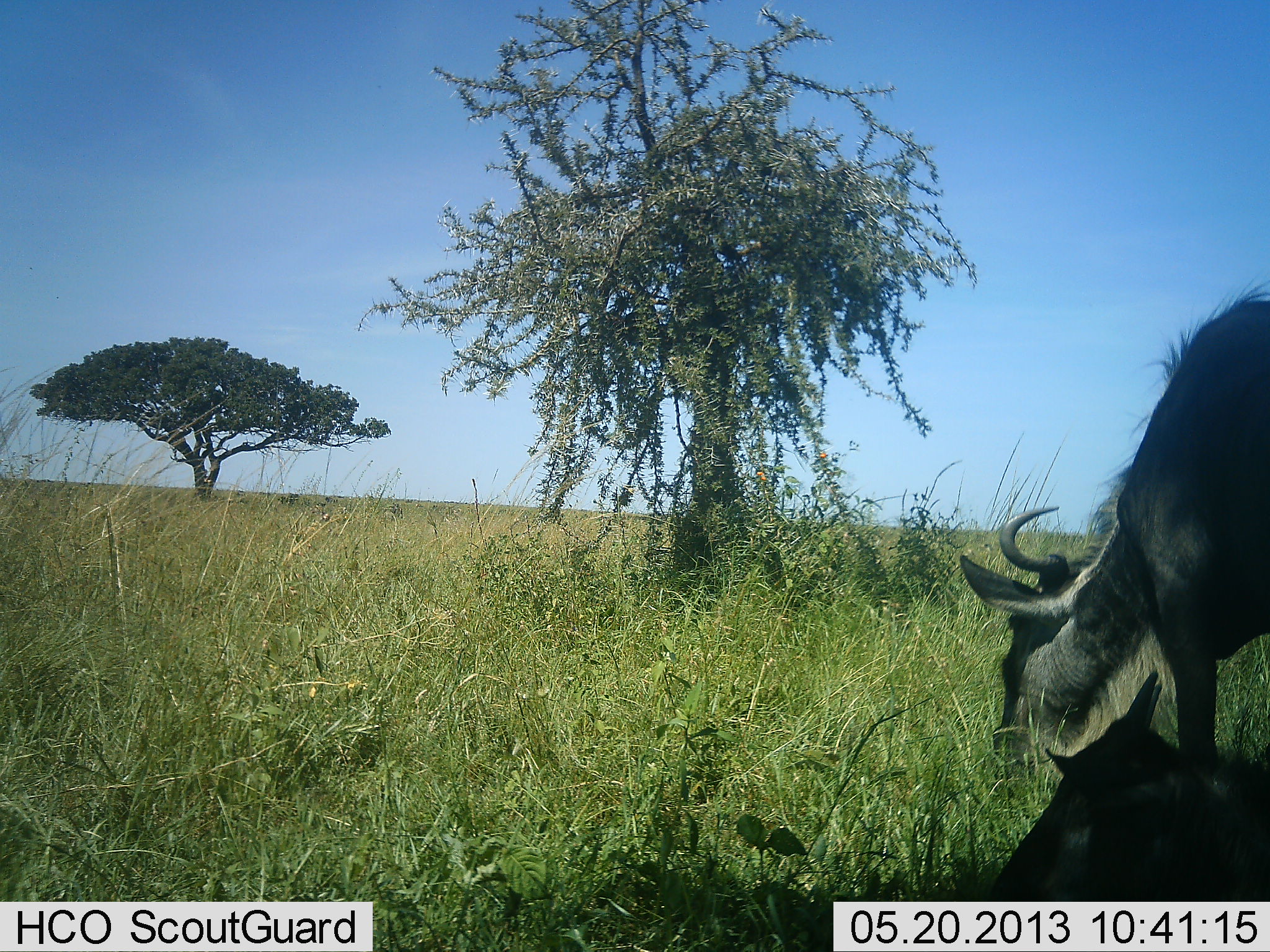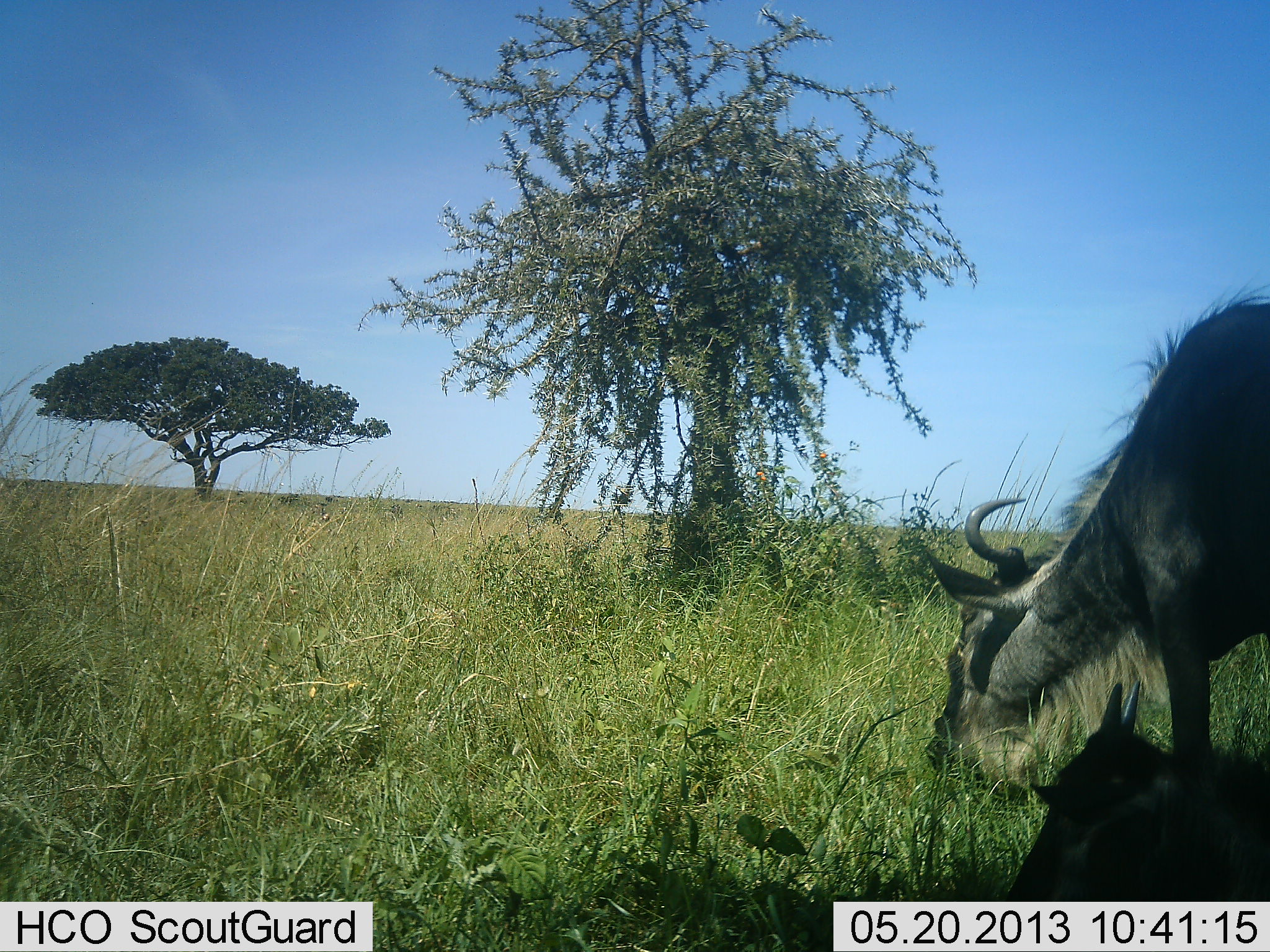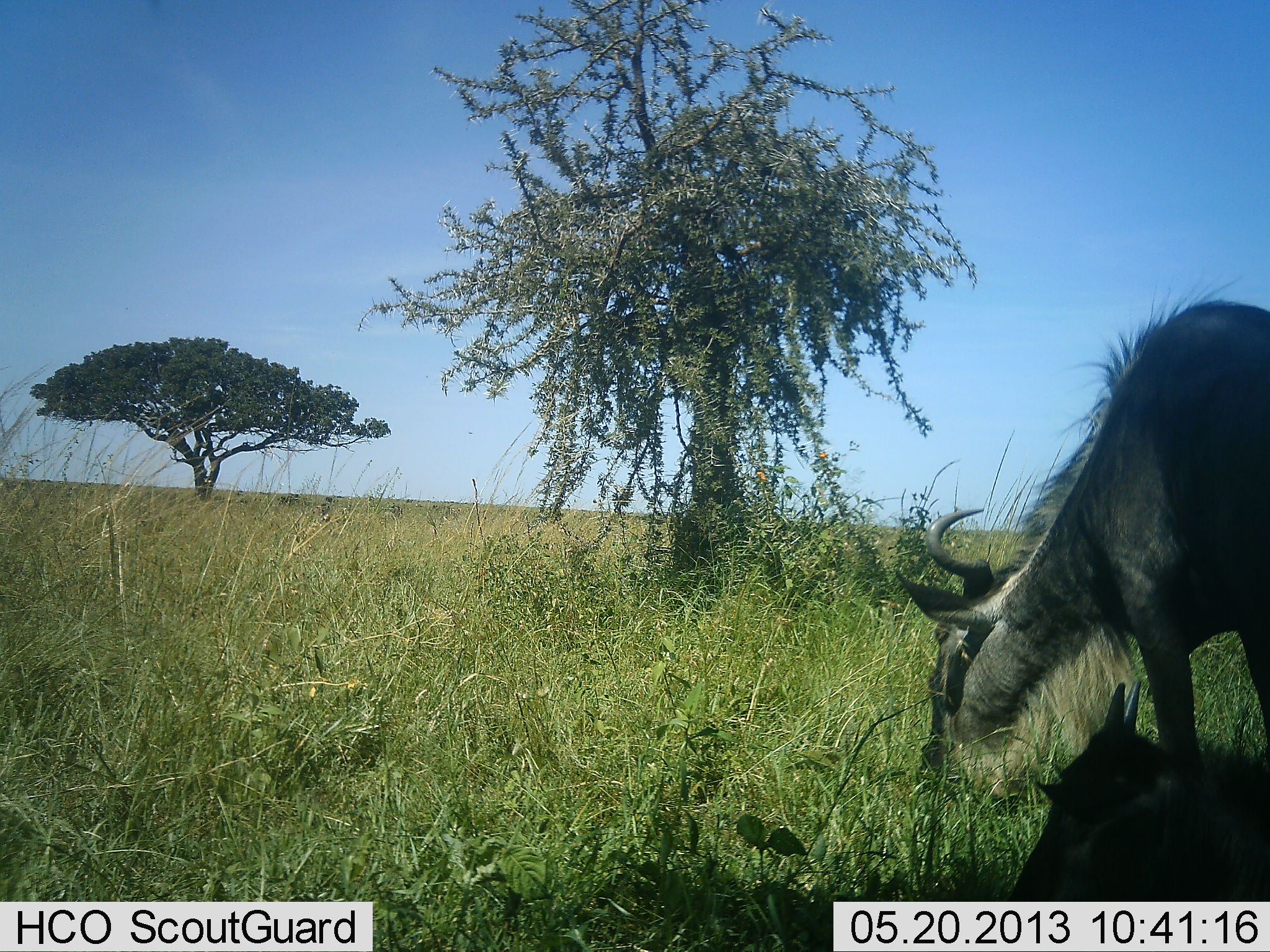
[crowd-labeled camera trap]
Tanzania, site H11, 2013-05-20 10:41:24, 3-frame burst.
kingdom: Animalia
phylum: Chordata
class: Mammalia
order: Artiodactyla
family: Bovidae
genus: Connochaetes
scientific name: Connochaetes taurinus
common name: blue wildebeest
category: wildebeest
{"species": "wildebeest (blue wildebeest) (Connochaetes taurinus)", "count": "2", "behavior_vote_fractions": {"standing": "60%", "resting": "60%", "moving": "10%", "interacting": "0%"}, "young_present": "20%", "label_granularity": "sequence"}